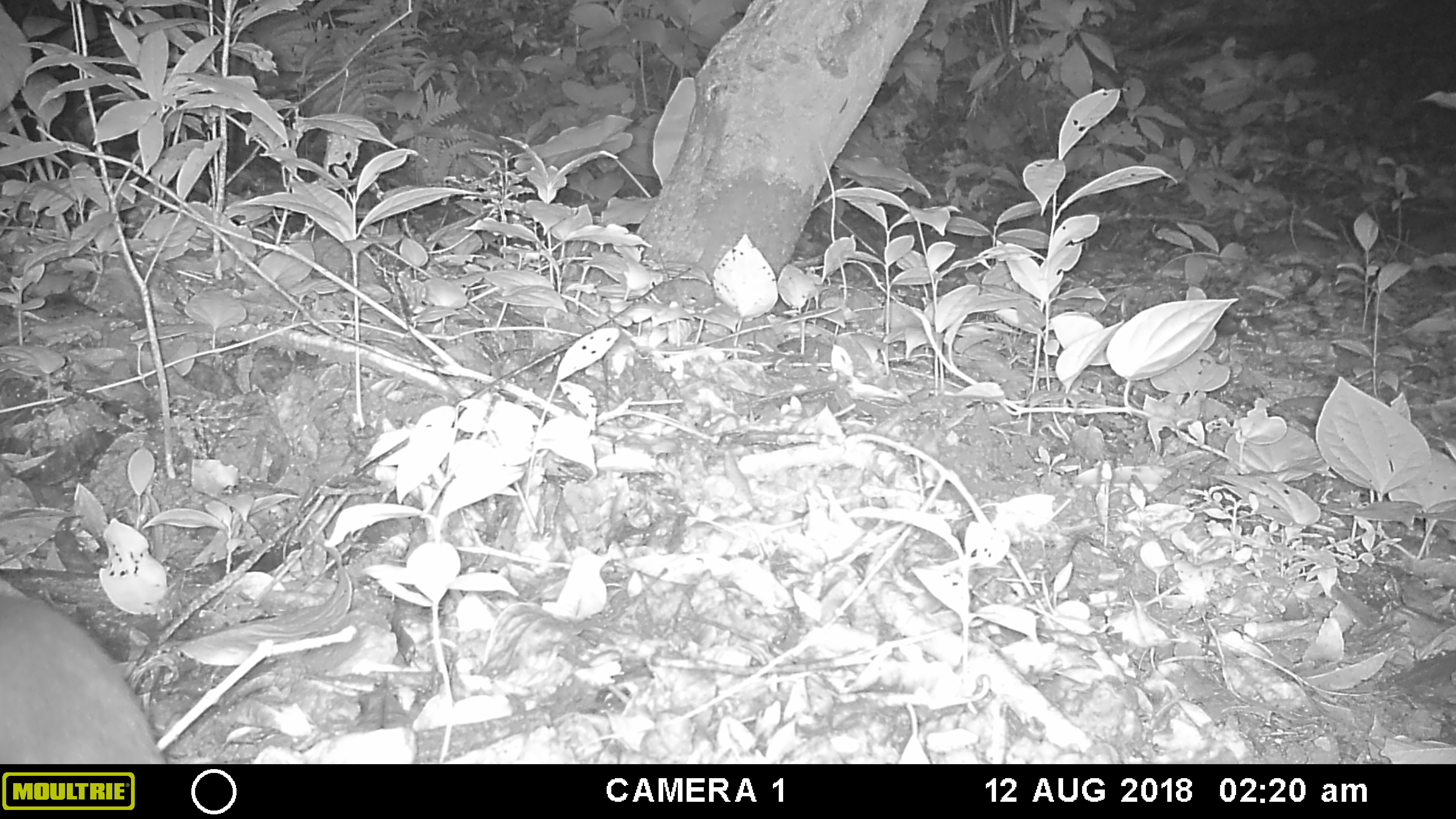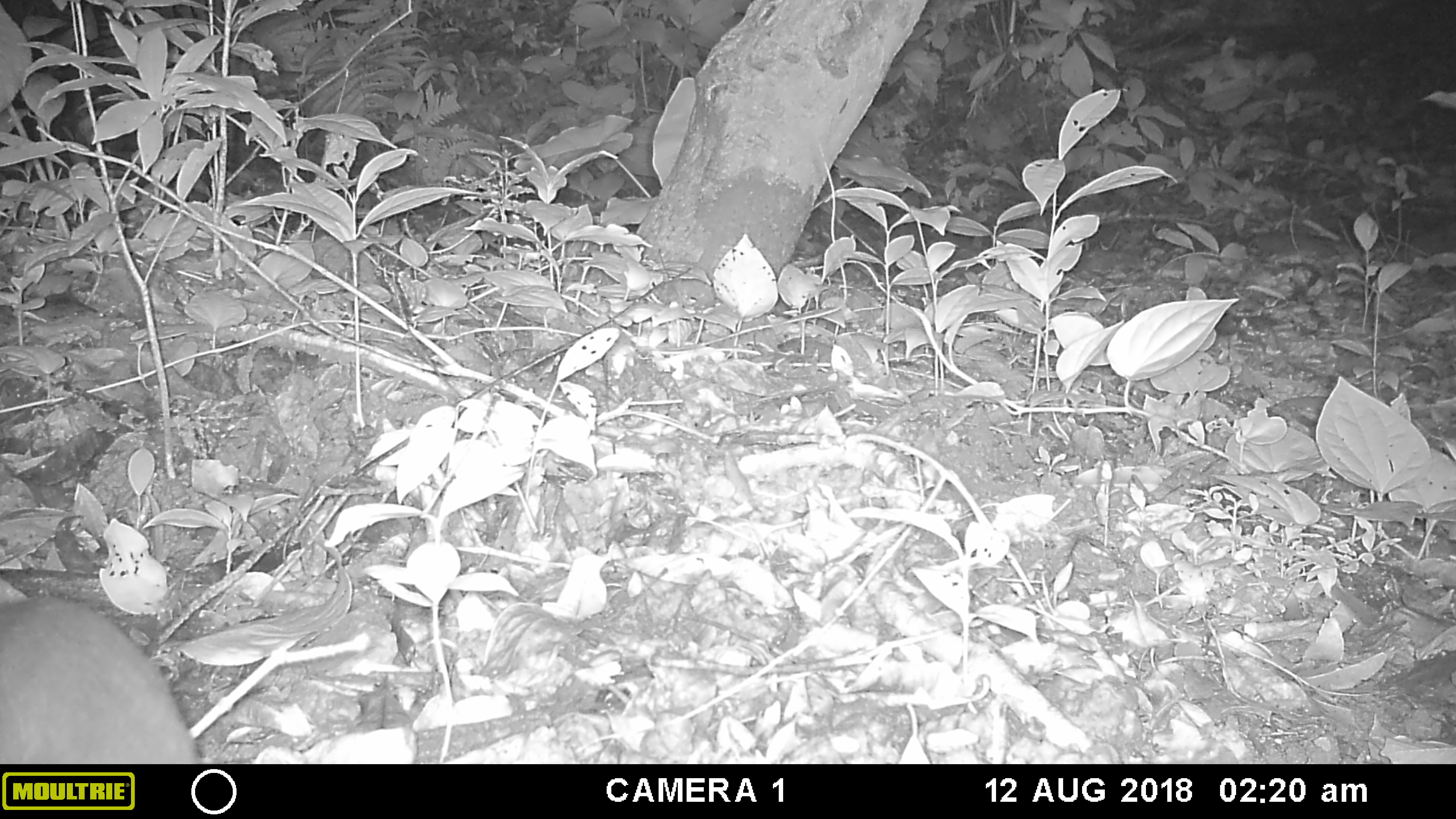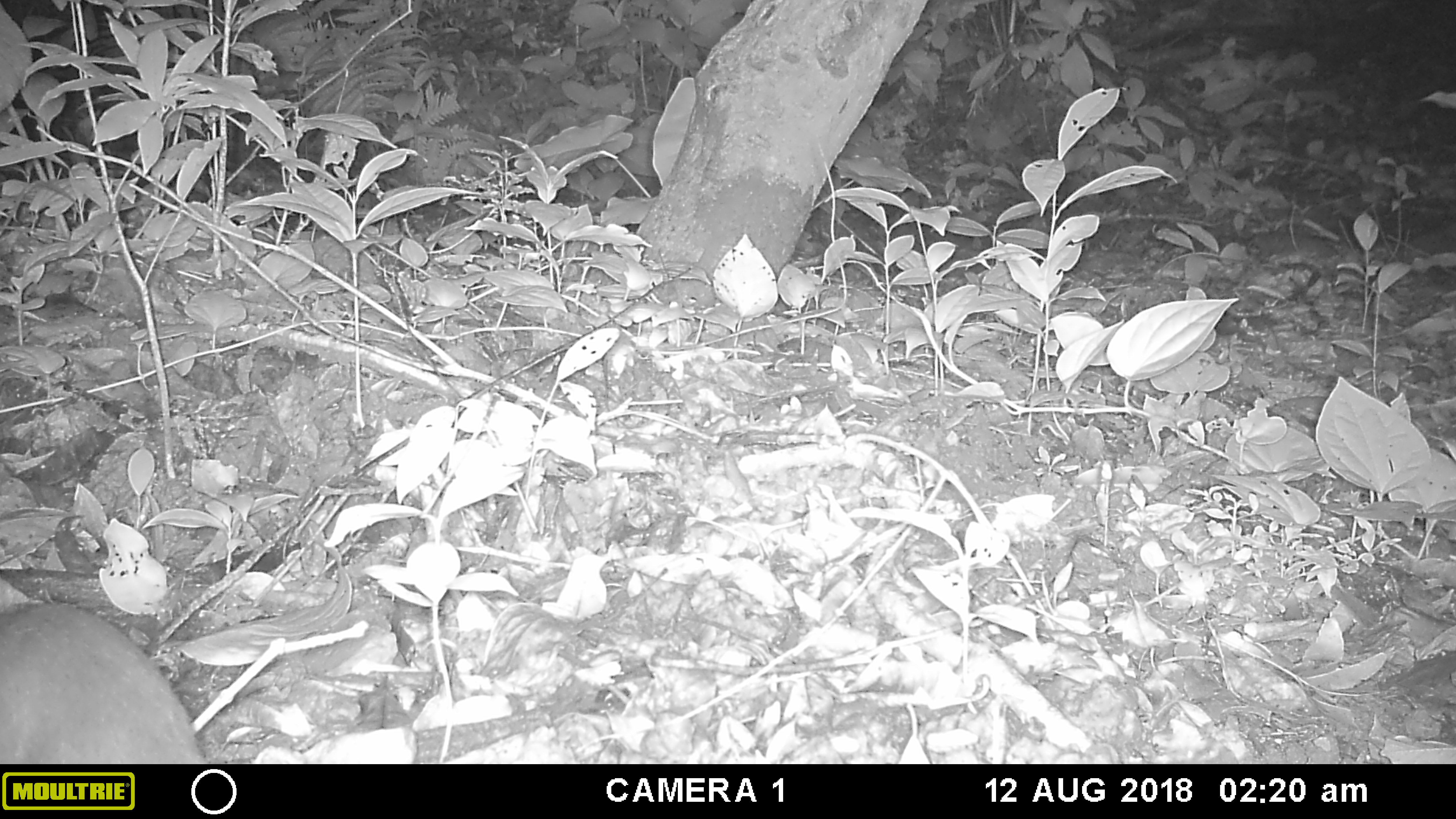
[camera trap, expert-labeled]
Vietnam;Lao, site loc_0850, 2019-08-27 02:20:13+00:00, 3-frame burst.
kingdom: Animalia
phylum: Chordata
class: Mammalia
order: Carnivora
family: Mustelidae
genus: Melogale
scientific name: Melogale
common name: ferret badger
Ferret badger (Melogale). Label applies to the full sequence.